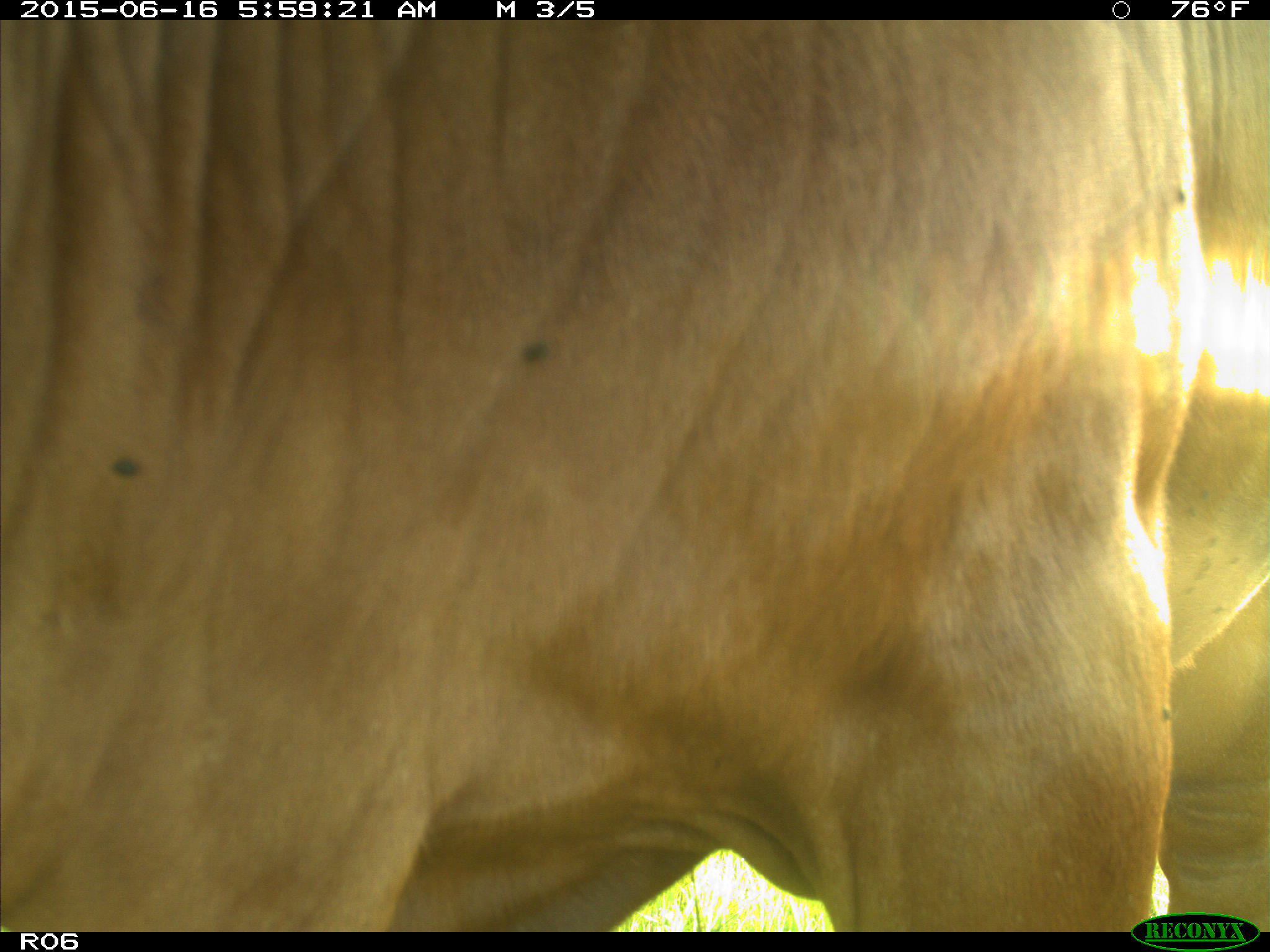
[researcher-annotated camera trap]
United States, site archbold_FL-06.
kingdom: Animalia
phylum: Chordata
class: Mammalia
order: Artiodactyla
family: Bovidae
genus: Bos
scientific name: Bos taurus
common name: domestic cow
Bos taurus (domestic cow).